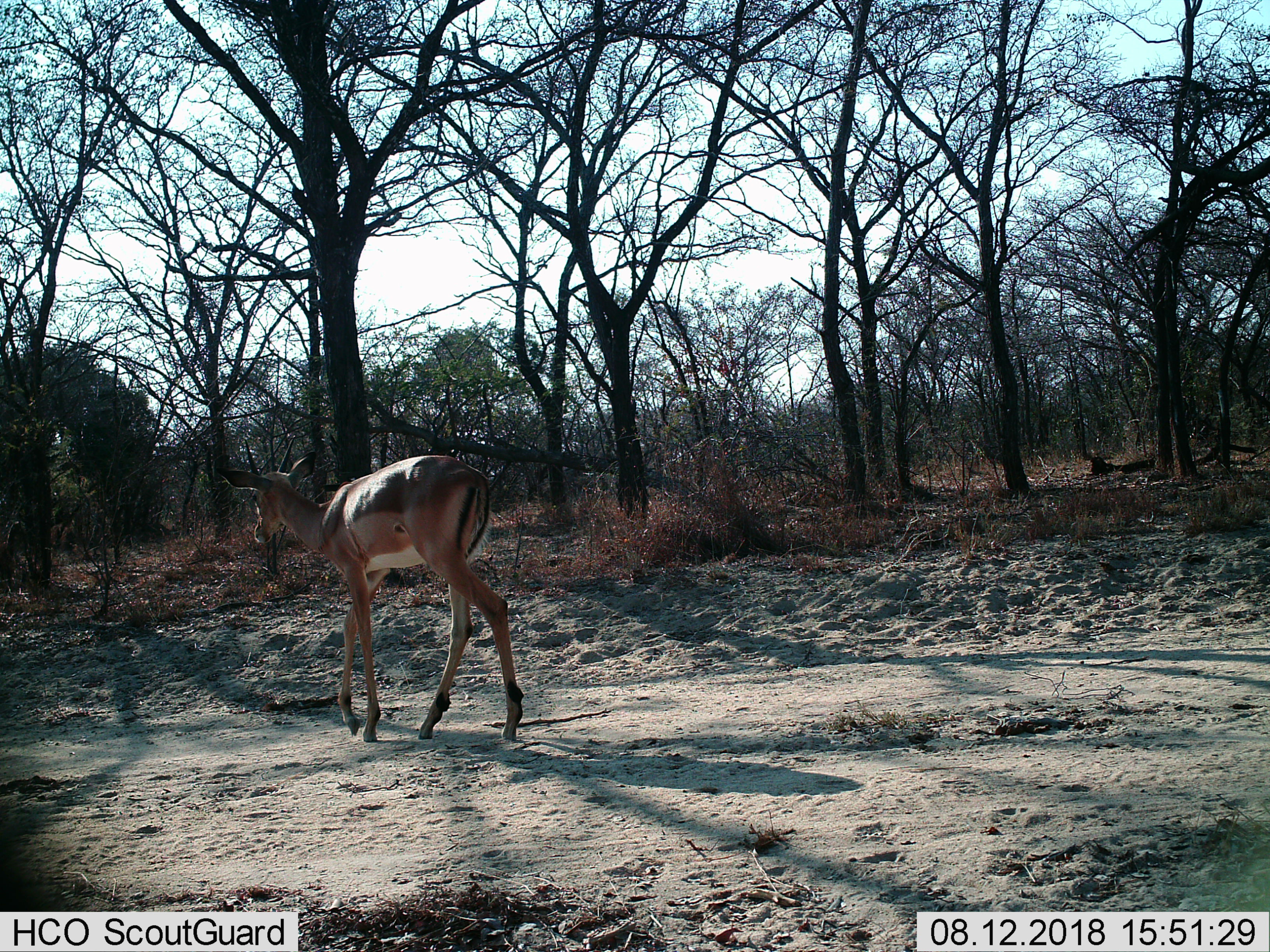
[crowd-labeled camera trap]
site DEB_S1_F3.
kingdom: Animalia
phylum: Chordata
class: Mammalia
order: Artiodactyla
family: Bovidae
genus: Aepyceros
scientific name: Aepyceros melampus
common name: impala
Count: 1.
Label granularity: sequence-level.